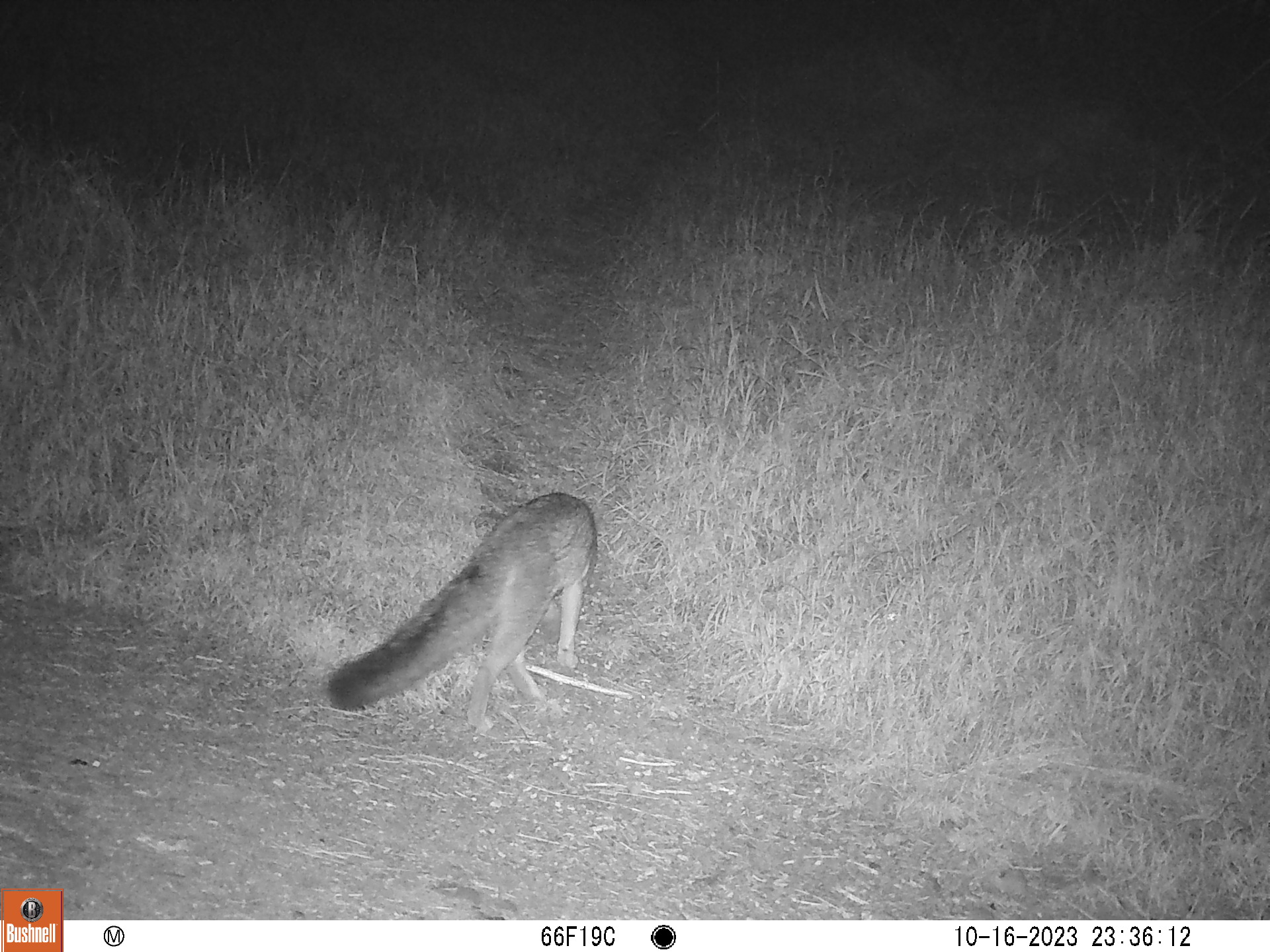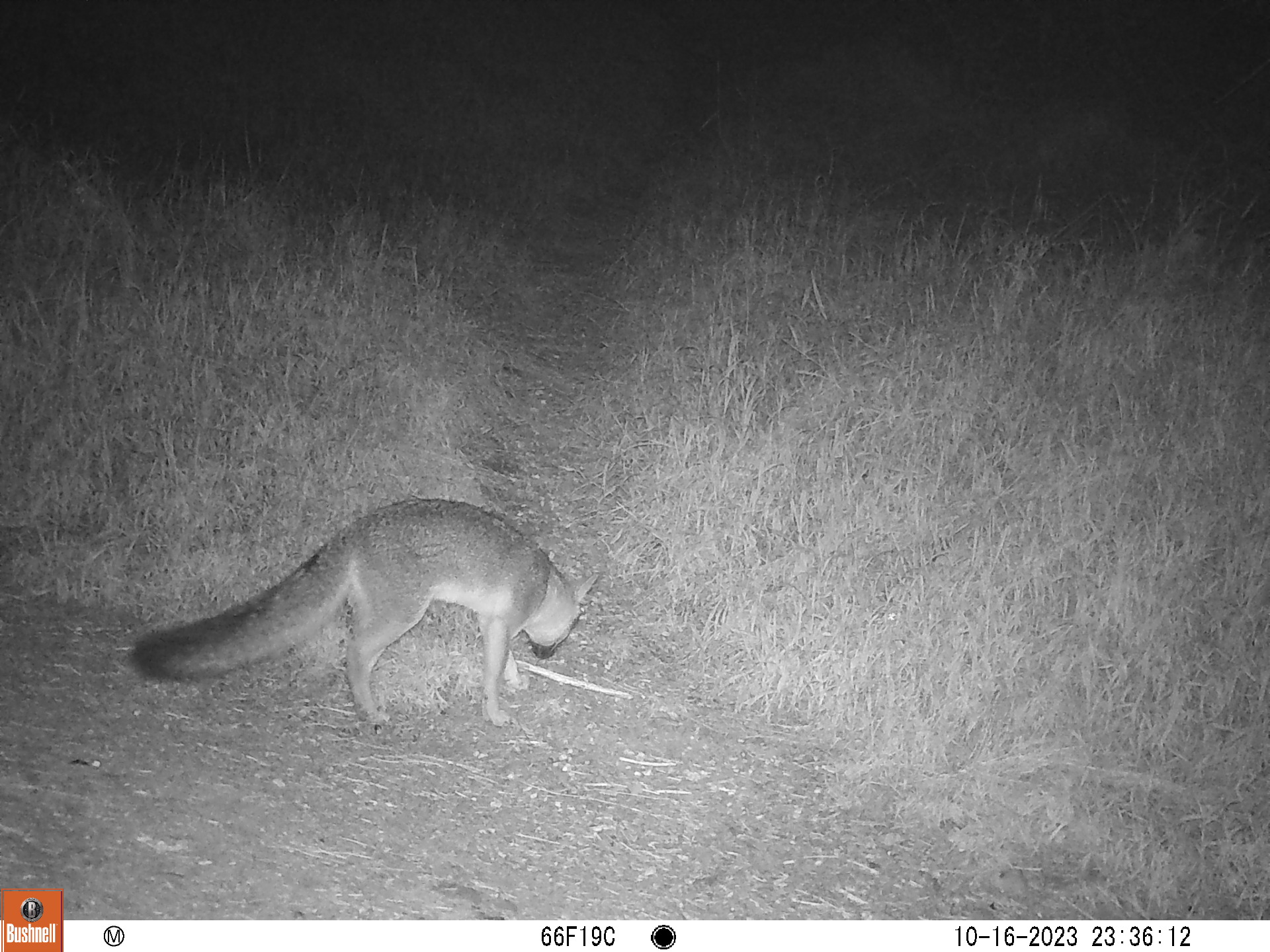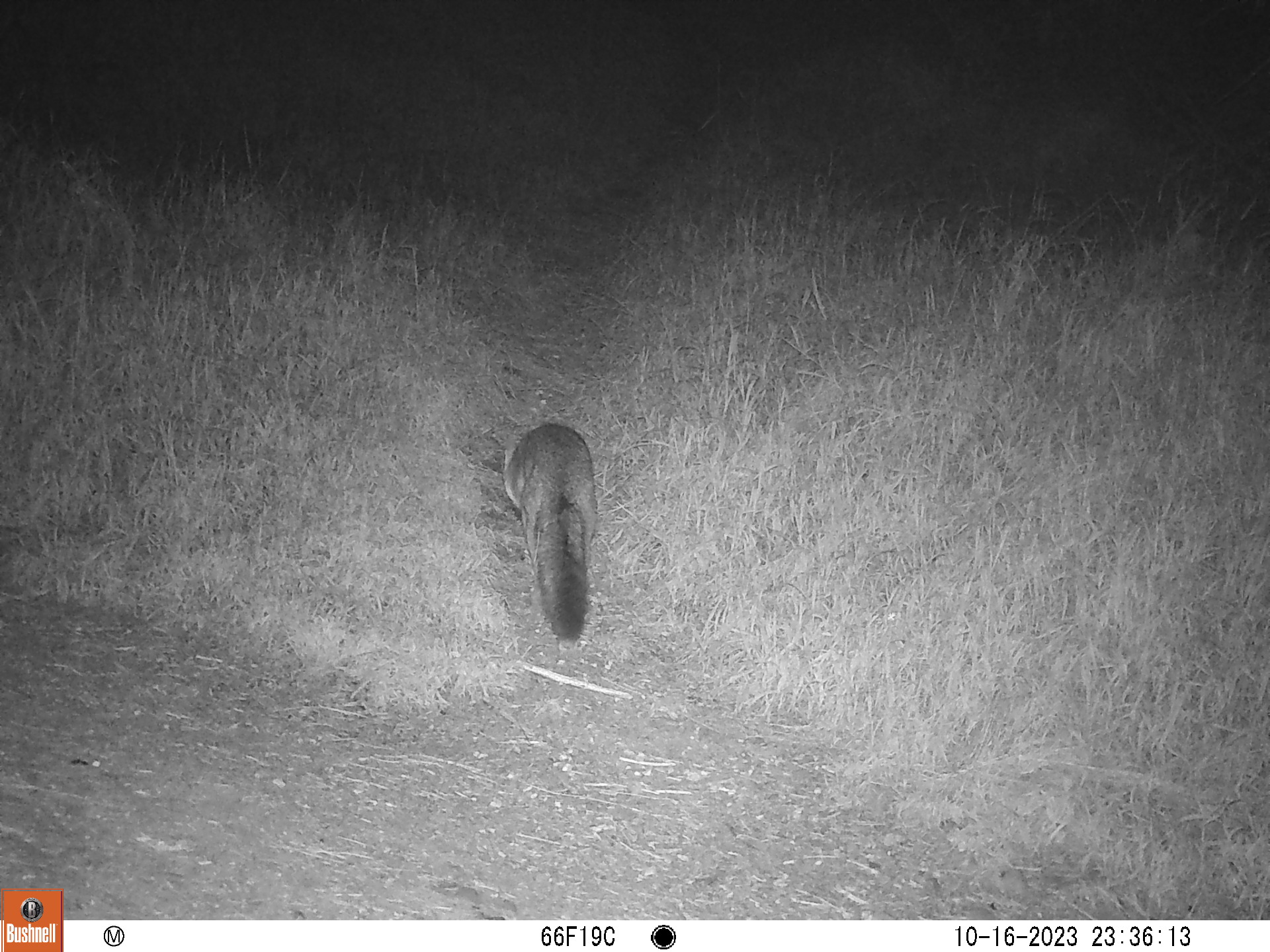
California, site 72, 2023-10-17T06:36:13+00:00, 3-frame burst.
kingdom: Animalia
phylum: Chordata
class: Mammalia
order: Carnivora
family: Canidae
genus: Urocyon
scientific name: Urocyon cinereoargenteus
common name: gray fox